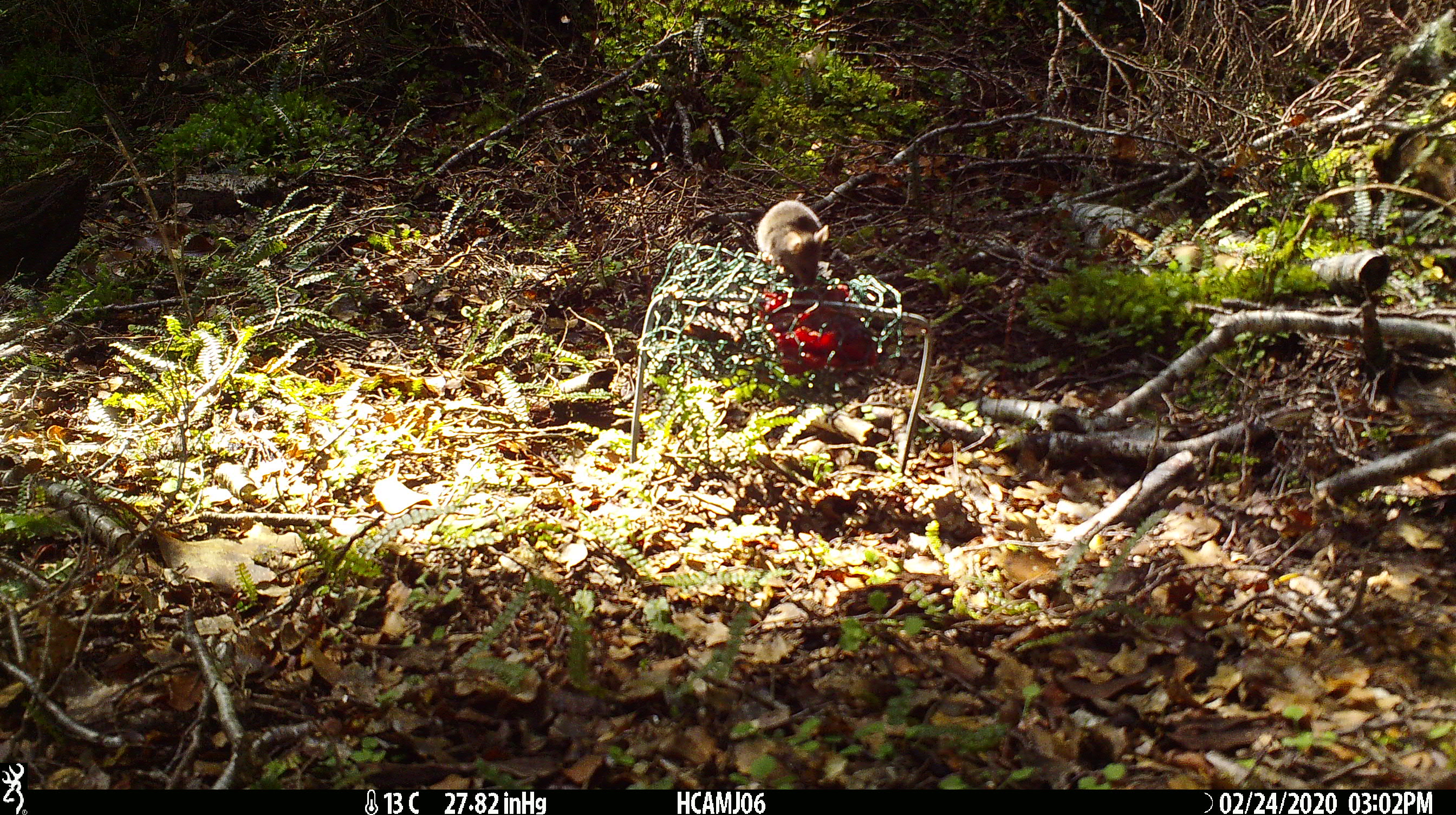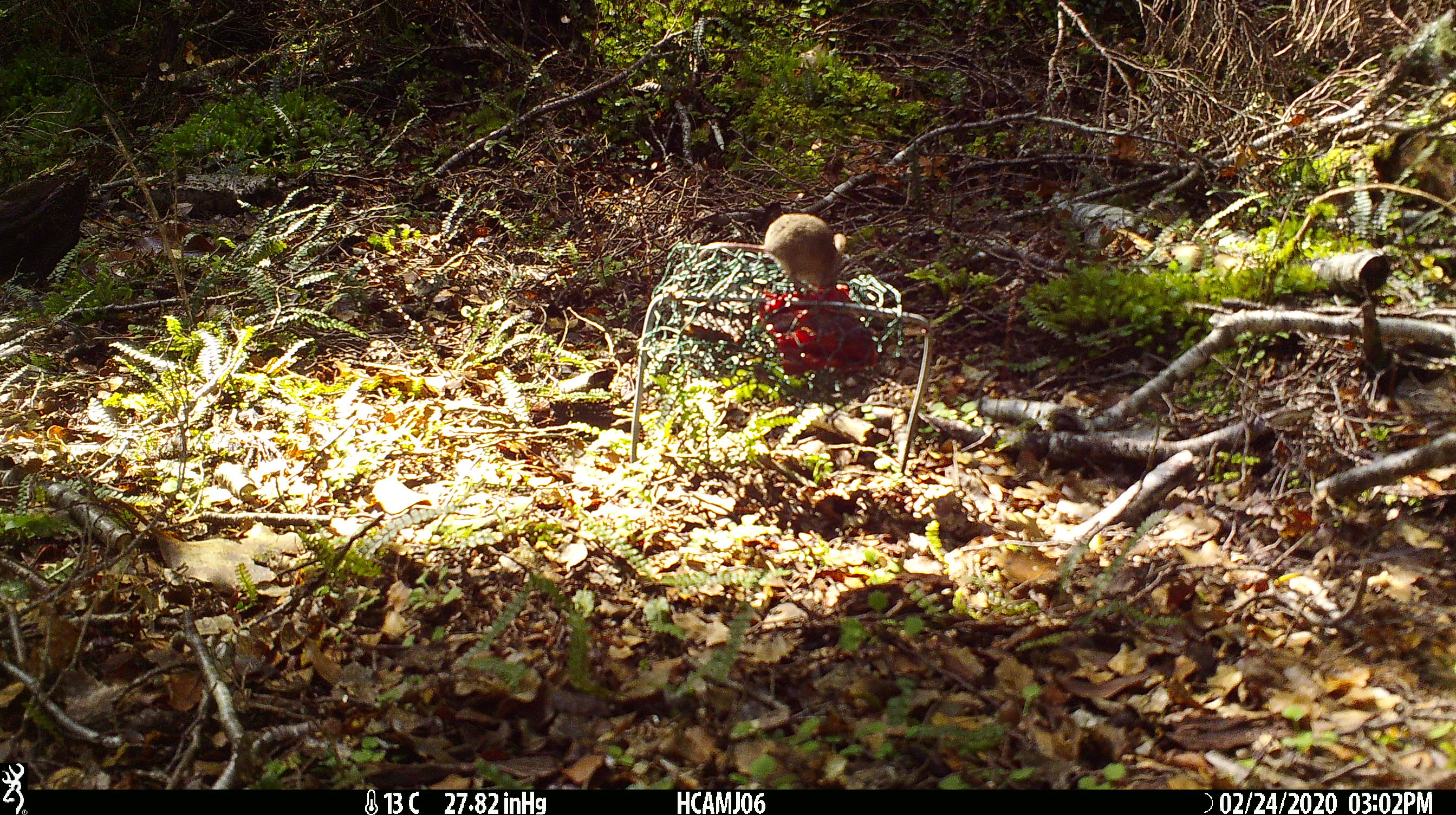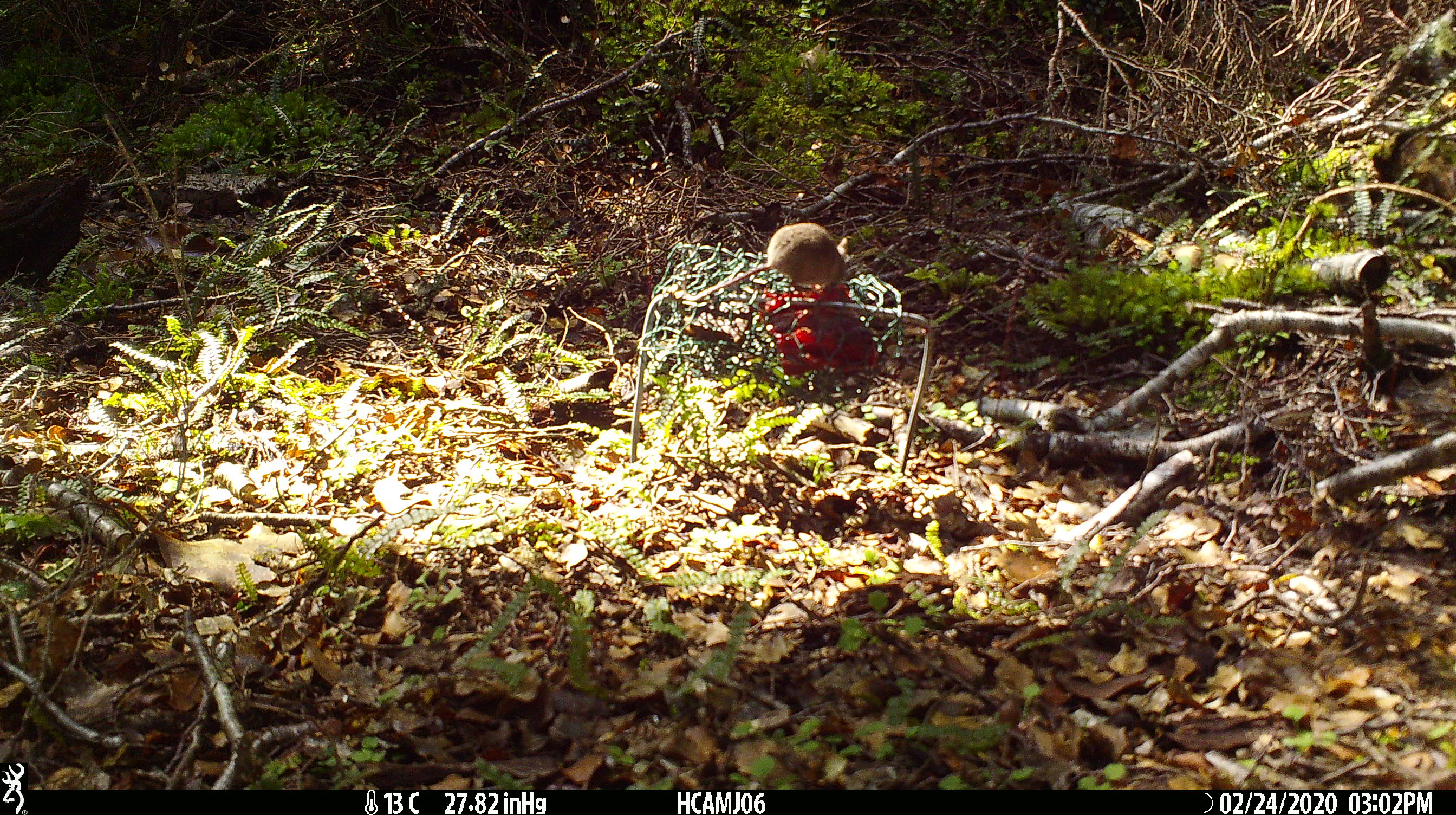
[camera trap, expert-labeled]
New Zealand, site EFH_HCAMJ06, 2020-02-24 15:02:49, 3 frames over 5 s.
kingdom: Animalia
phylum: Chordata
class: Mammalia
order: Rodentia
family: Muridae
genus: Mus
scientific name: Mus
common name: mouse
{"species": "mouse (Mus)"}